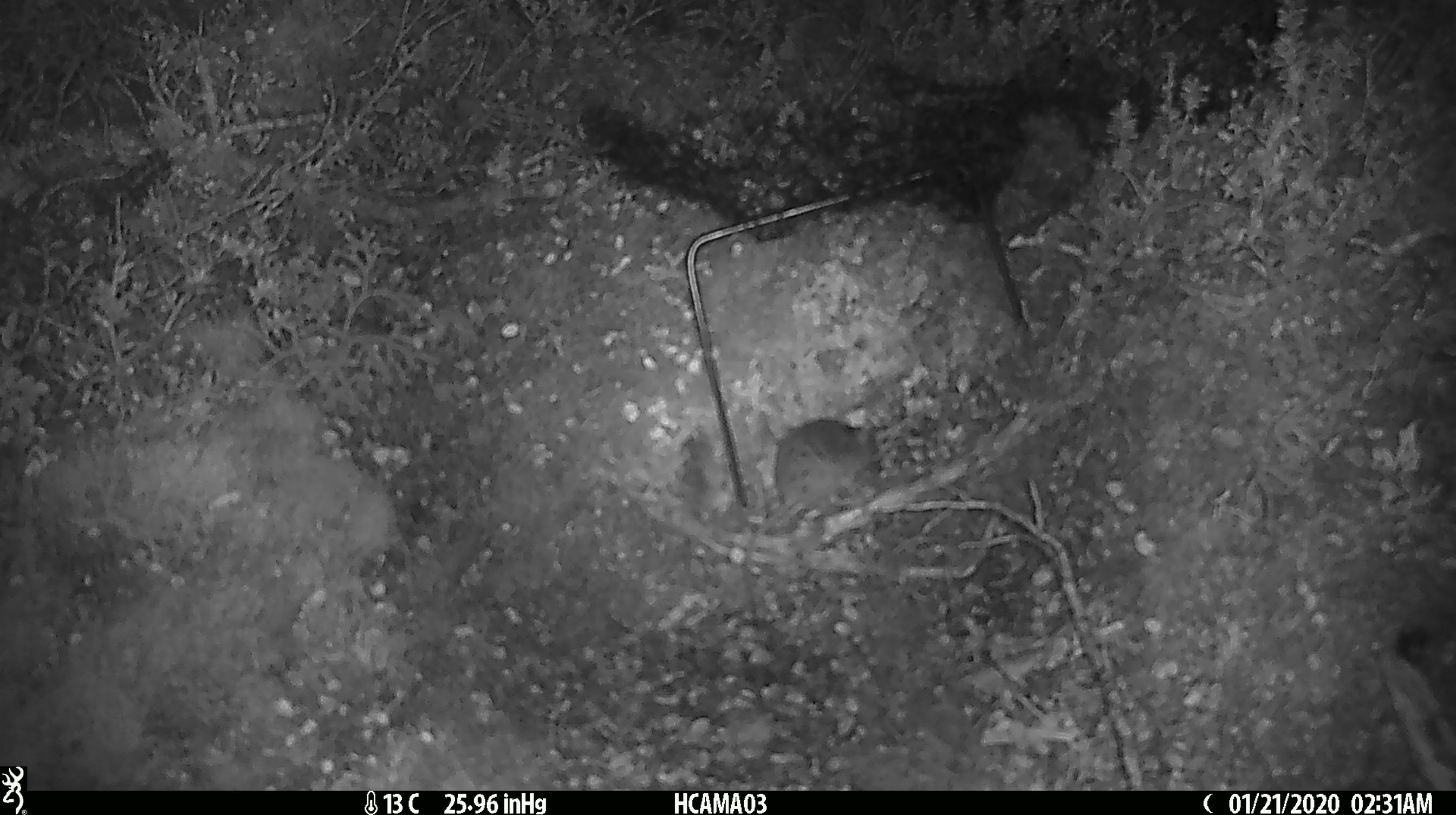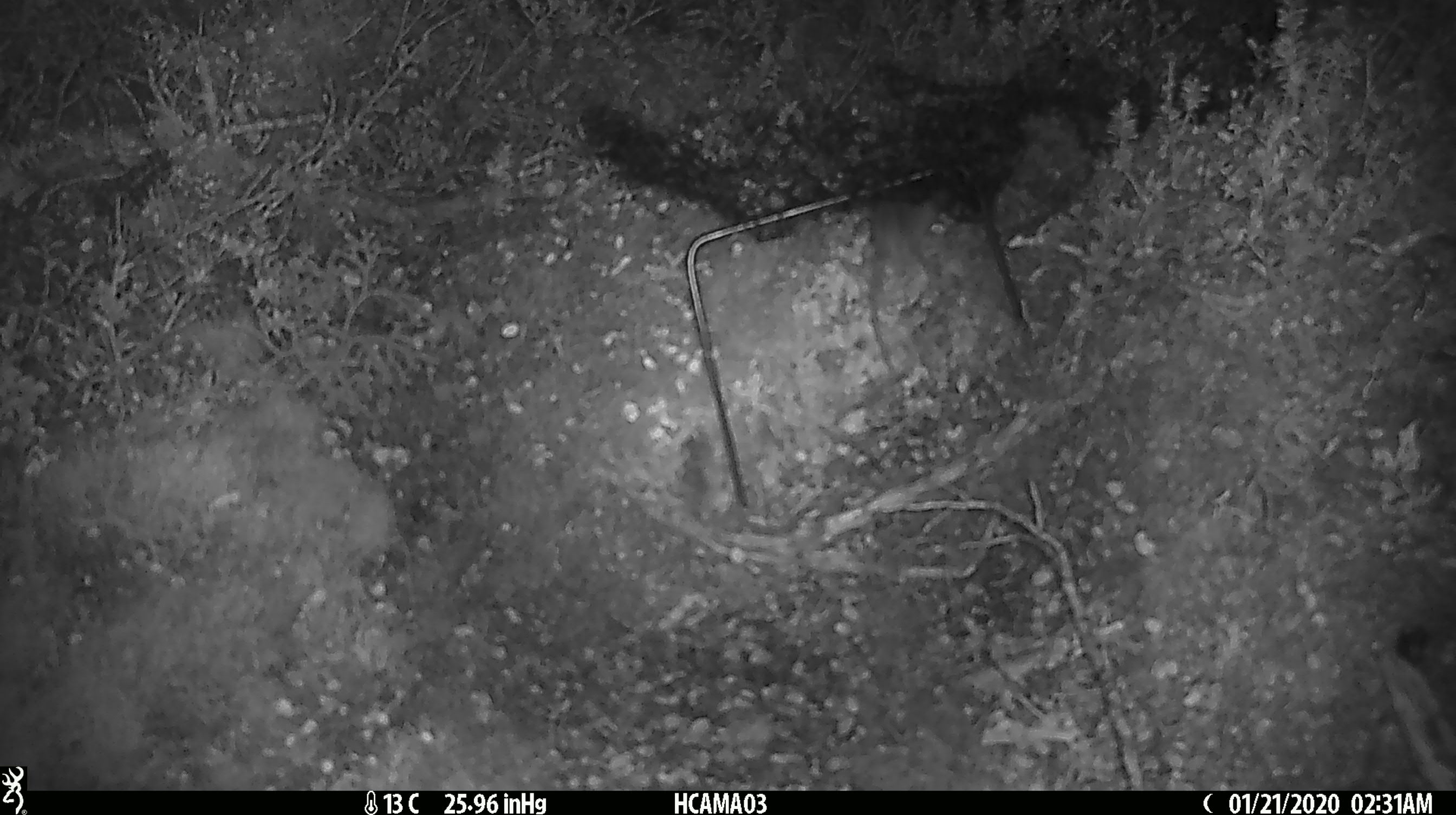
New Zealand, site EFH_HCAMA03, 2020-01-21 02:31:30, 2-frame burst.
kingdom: Animalia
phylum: Chordata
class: Mammalia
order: Rodentia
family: Muridae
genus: Mus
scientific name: Mus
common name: mouse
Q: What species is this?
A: Mouse (Mus).